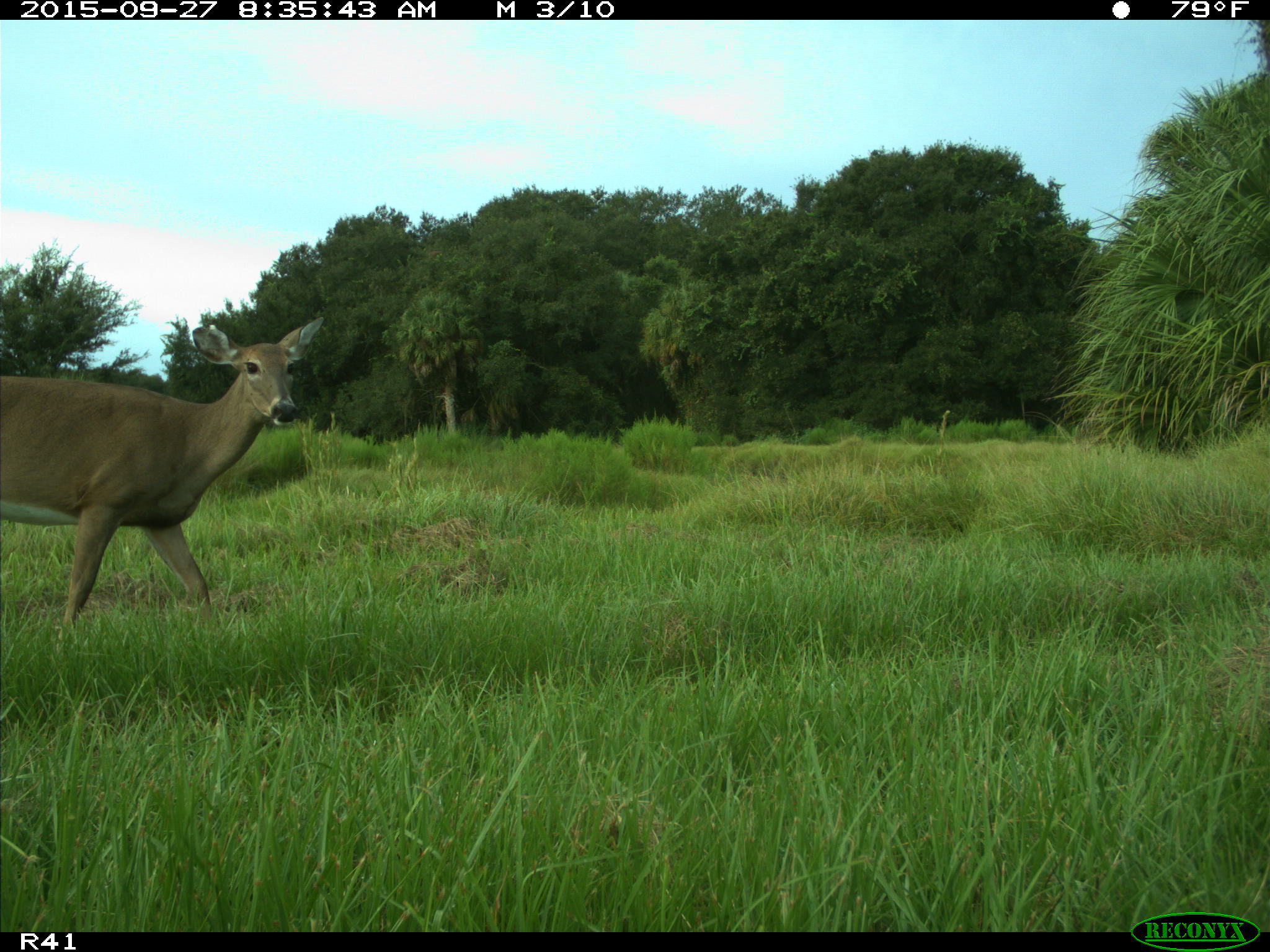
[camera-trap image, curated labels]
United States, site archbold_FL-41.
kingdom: Animalia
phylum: Chordata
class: Mammalia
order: Artiodactyla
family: Cervidae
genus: Odocoileus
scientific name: Odocoileus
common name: deer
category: unidentified deer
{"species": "unidentified deer (deer) (Odocoileus)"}